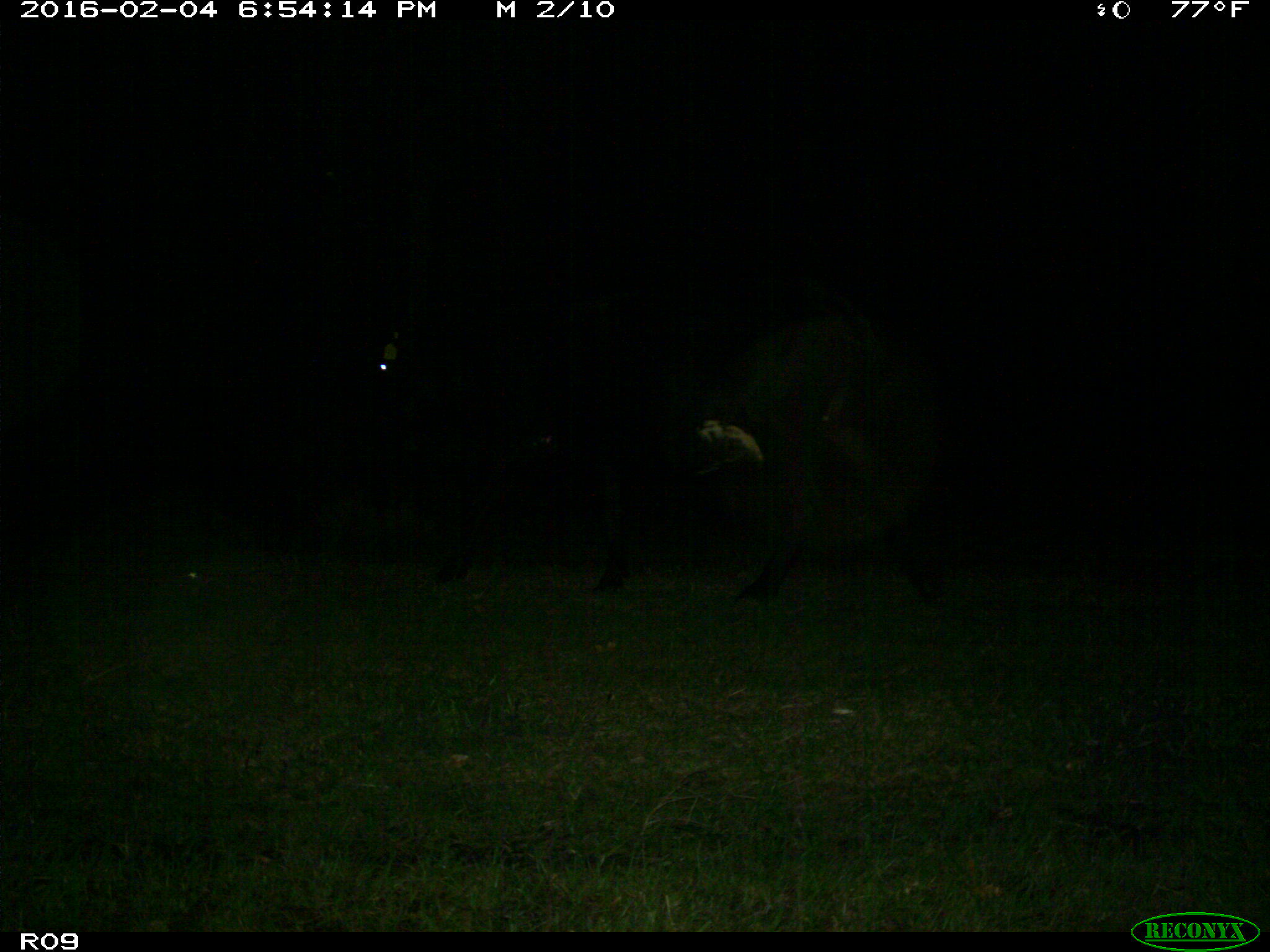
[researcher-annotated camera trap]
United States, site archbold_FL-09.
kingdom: Animalia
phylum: Chordata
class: Mammalia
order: Artiodactyla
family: Bovidae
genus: Bos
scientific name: Bos taurus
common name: domestic cow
Bos taurus (domestic cow).